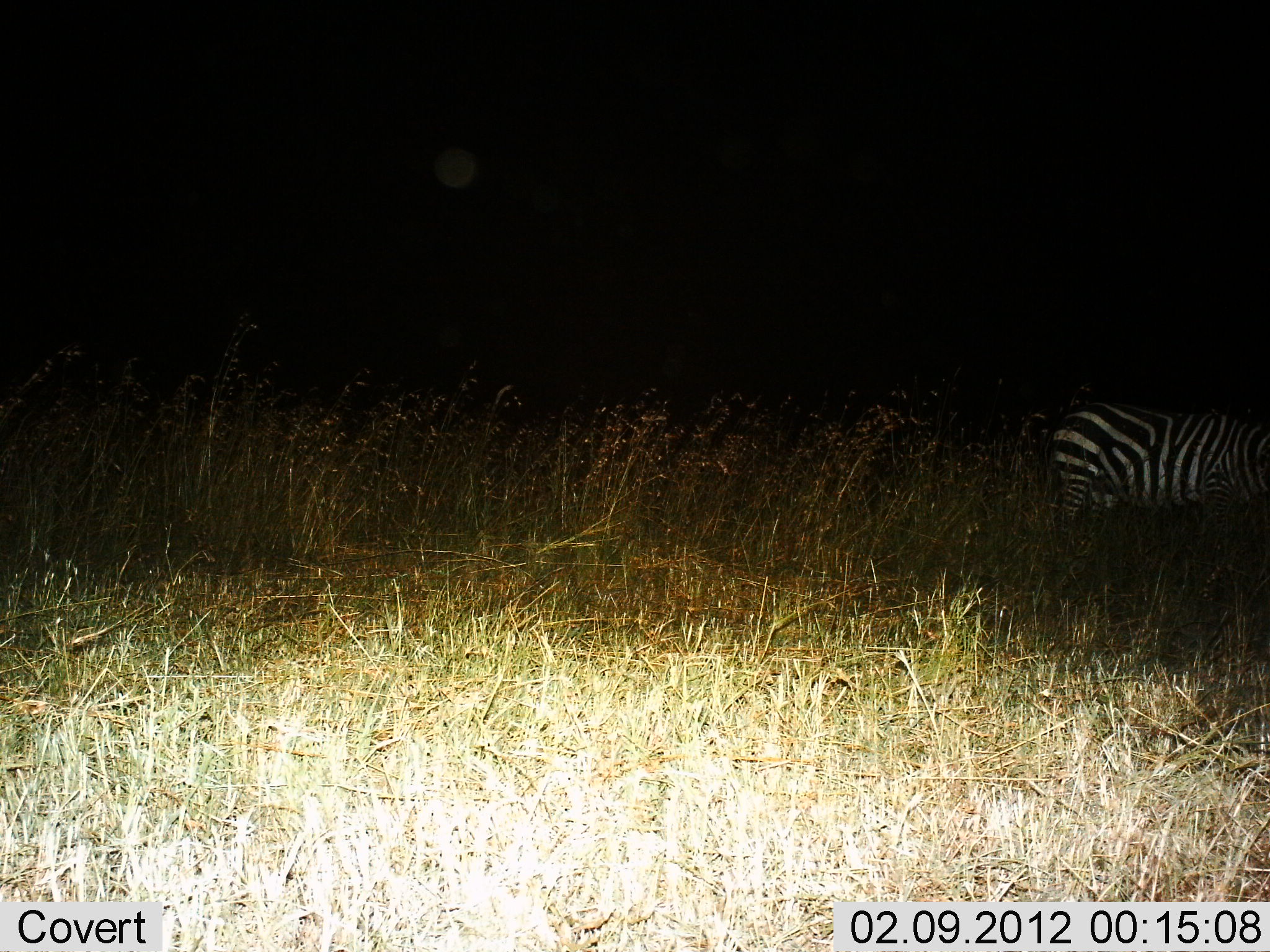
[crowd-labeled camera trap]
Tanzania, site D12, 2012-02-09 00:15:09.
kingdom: Animalia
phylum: Chordata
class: Mammalia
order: Perissodactyla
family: Equidae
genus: Equus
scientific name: Equus quagga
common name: plains zebra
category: zebra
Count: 1.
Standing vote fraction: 75%.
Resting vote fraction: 0%.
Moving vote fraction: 25%.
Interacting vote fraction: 0%.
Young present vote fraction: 0%.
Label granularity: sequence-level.